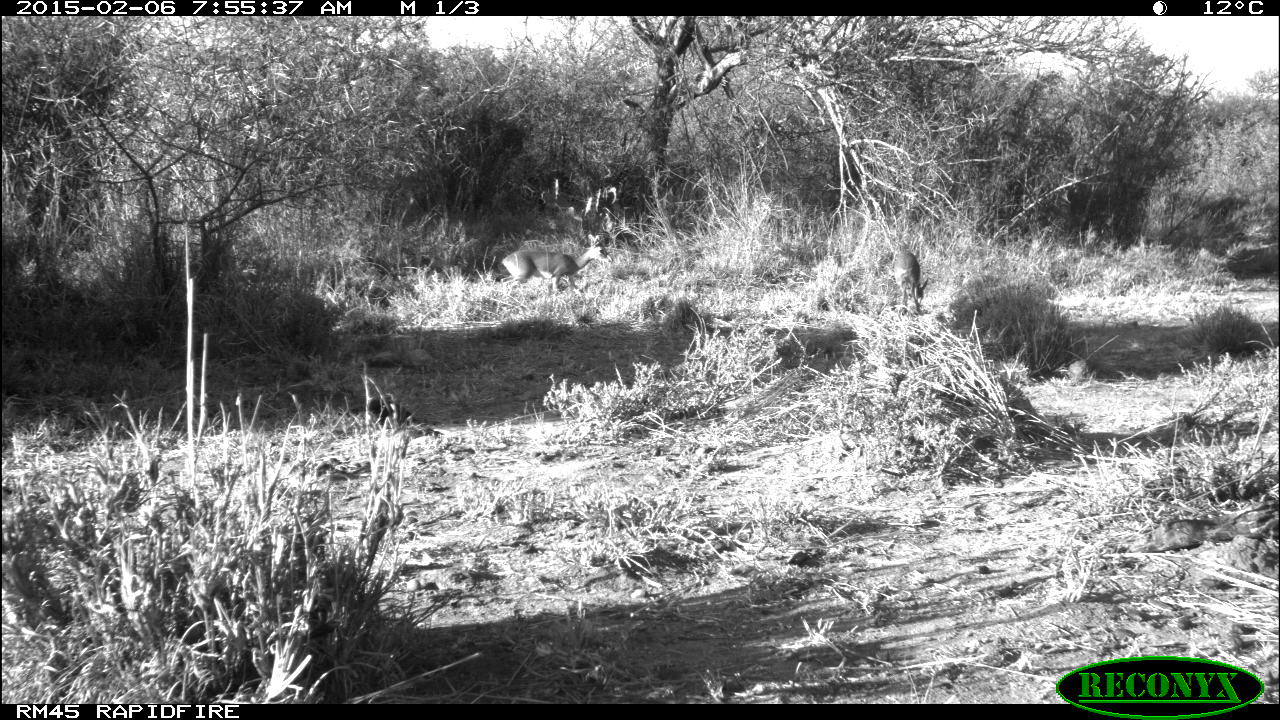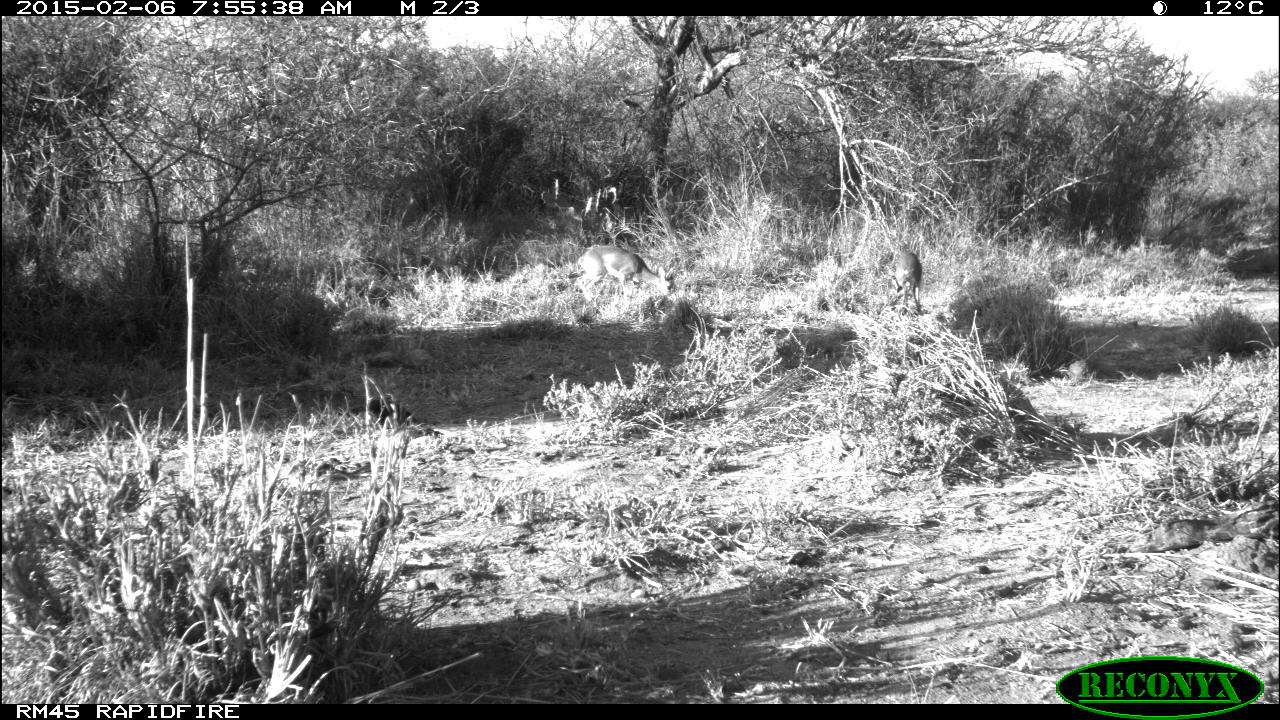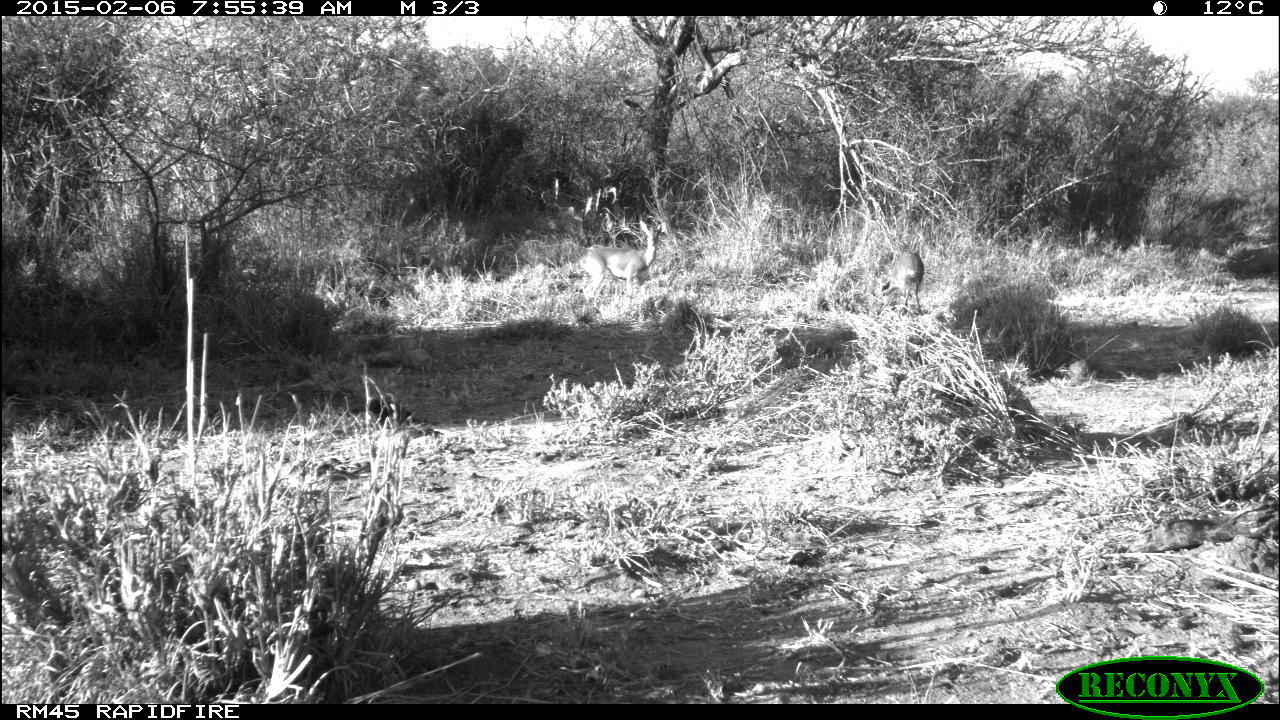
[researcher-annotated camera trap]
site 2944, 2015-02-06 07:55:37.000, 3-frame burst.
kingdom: Animalia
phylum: Chordata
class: Mammalia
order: Artiodactyla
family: Bovidae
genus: Madoqua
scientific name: Madoqua guentheri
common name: günther's dik-dik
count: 3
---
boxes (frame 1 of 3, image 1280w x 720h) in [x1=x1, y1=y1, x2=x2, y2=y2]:
madoqua guentheri: [x1=501, y1=233, x2=615, y2=290]; [x1=890, y1=252, x2=929, y2=315]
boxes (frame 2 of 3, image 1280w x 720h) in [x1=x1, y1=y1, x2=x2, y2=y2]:
madoqua guentheri: [x1=577, y1=244, x2=677, y2=297]; [x1=886, y1=250, x2=923, y2=319]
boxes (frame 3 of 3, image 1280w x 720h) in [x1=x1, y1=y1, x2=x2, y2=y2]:
madoqua guentheri: [x1=580, y1=220, x2=661, y2=303]; [x1=892, y1=251, x2=924, y2=316]